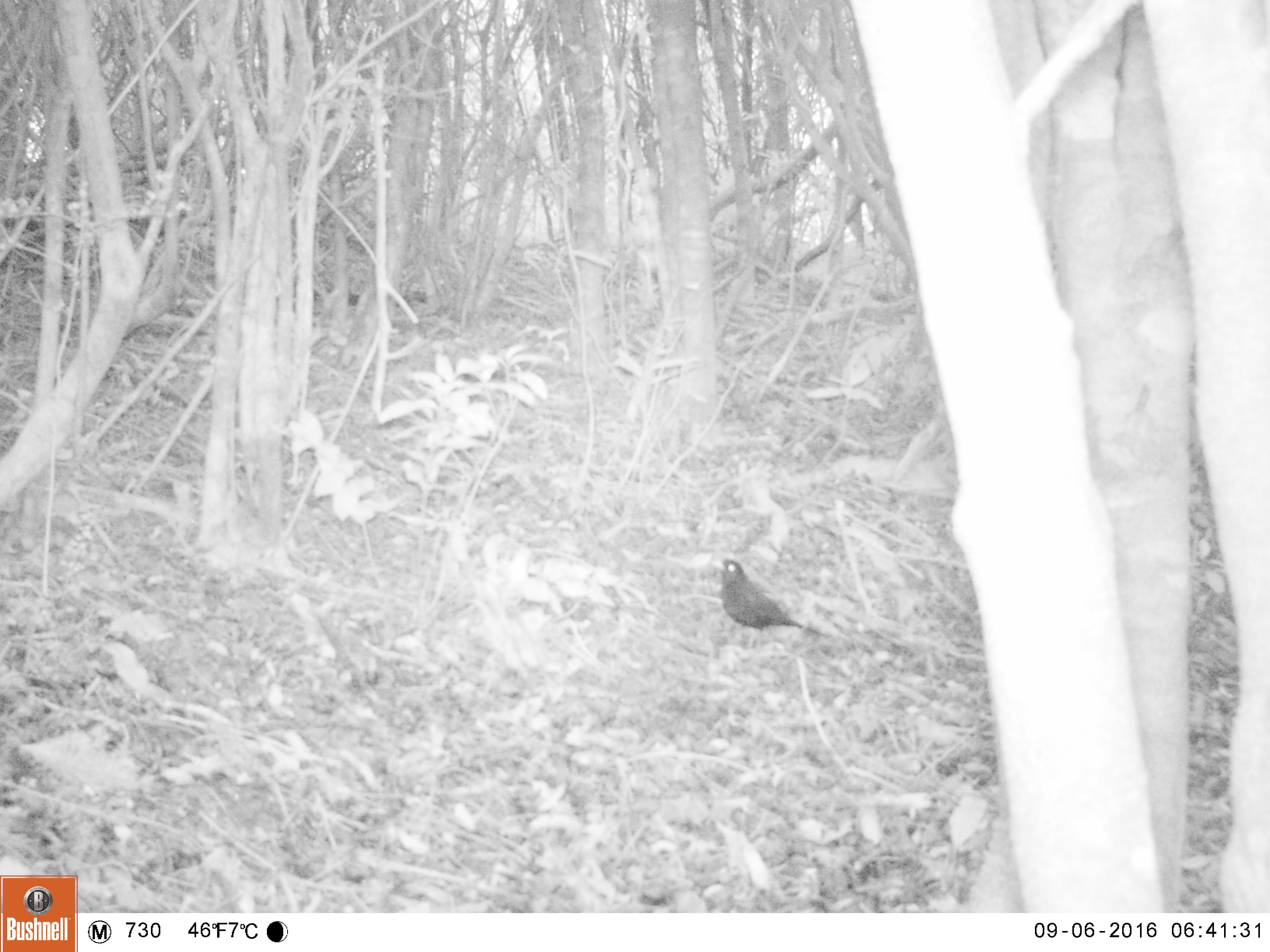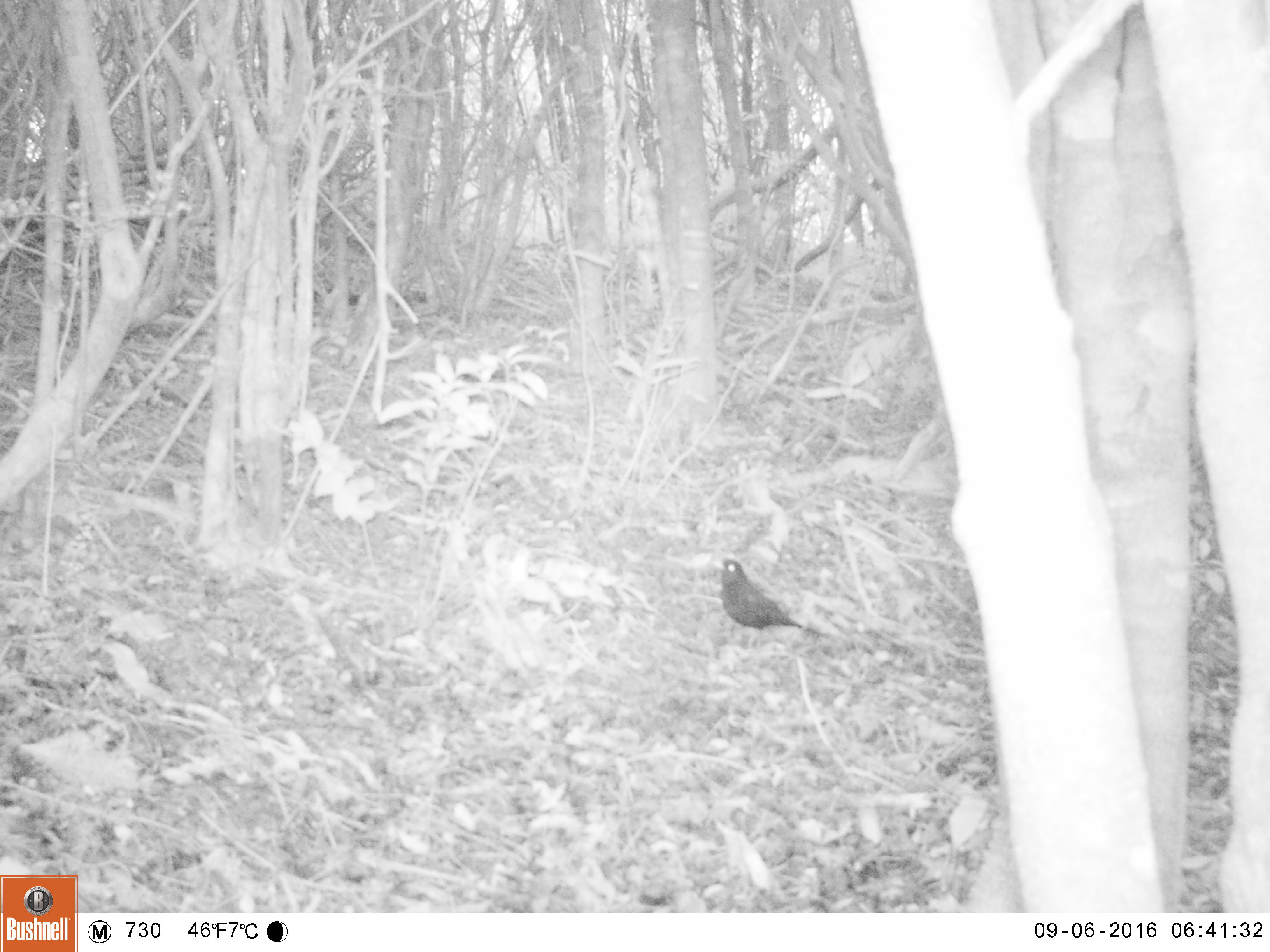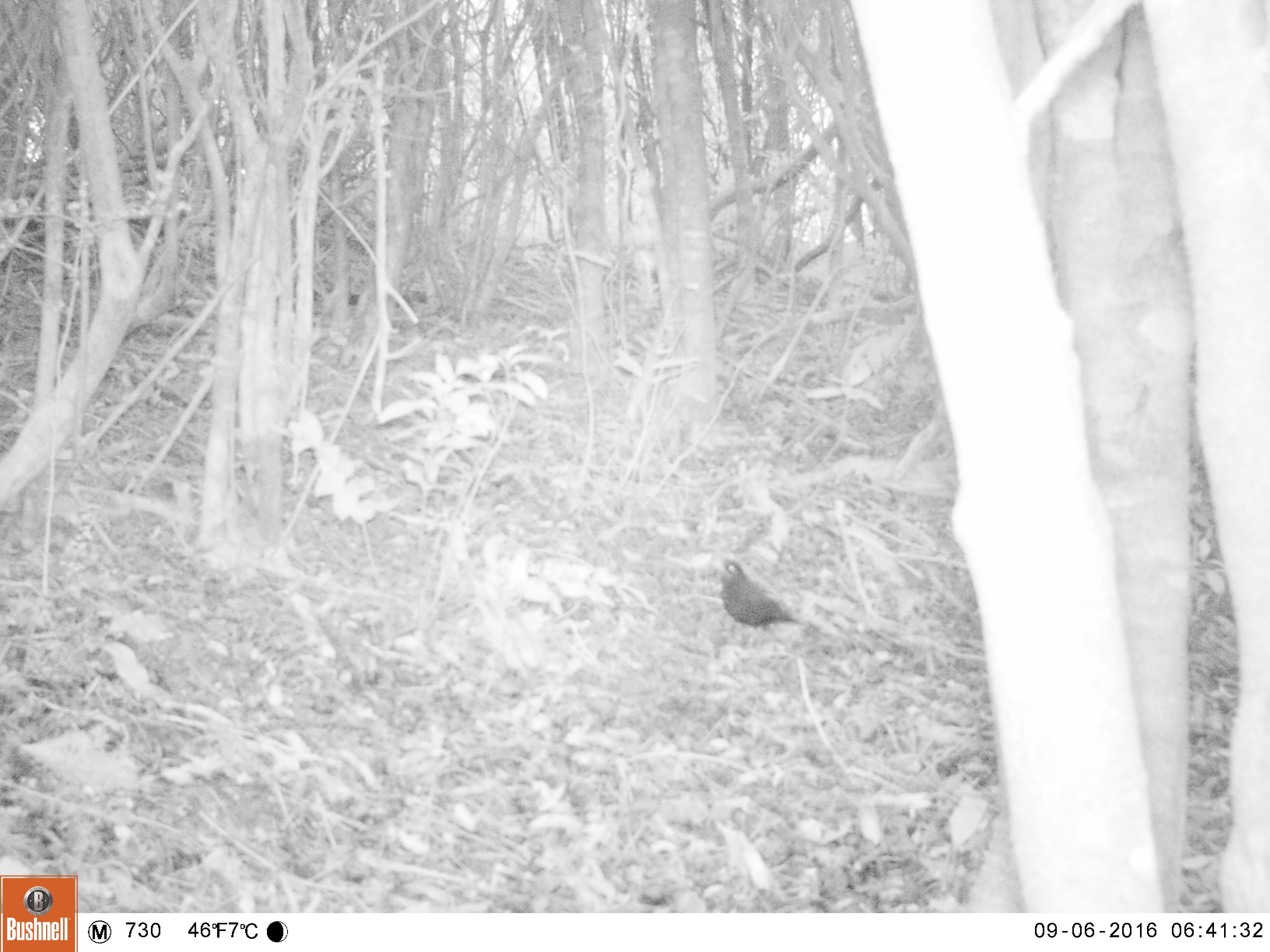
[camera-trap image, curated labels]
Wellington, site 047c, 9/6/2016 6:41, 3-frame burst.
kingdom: Animalia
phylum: Chordata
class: Aves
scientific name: Aves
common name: bird